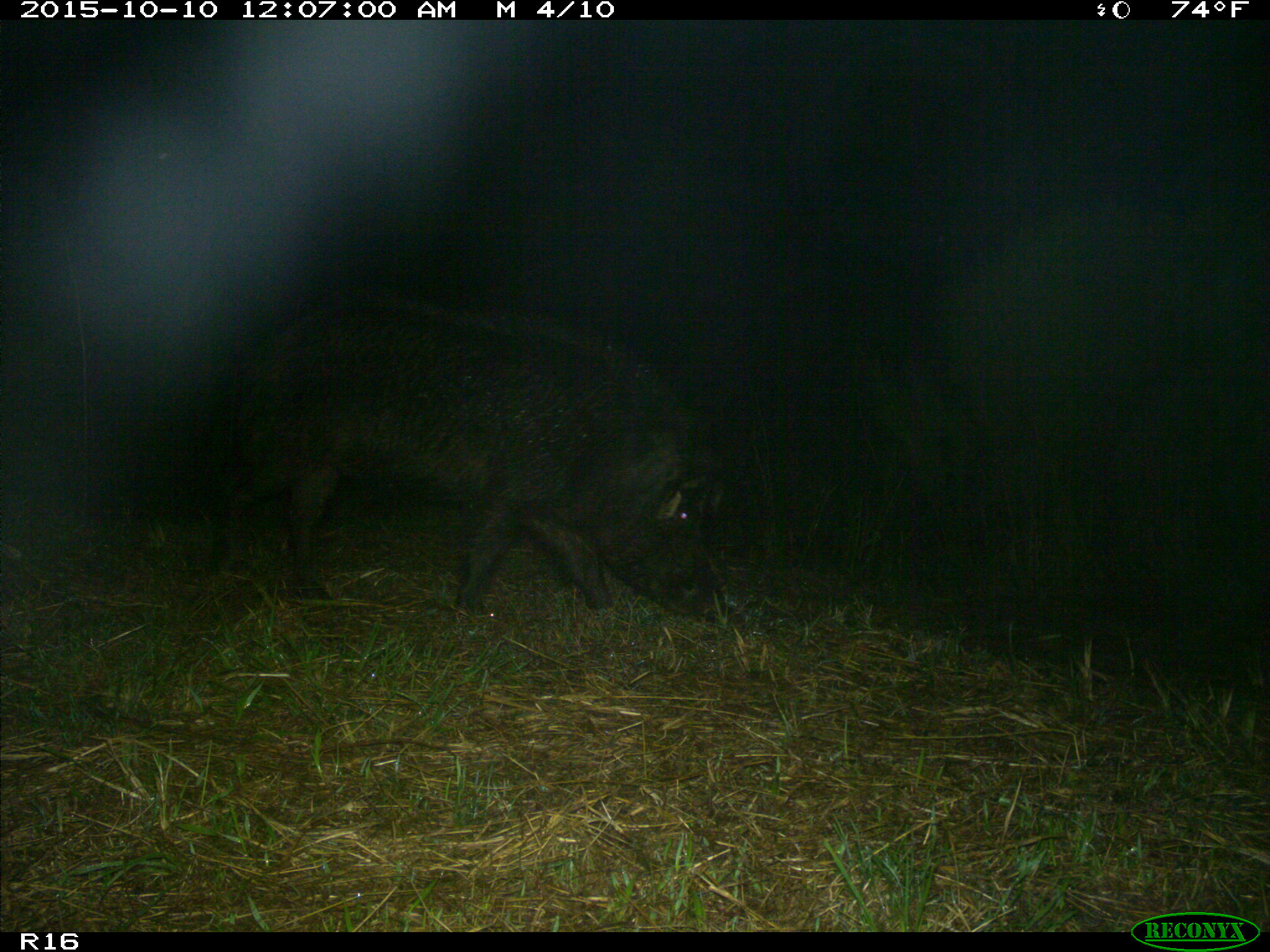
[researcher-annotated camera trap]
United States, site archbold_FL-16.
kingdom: Animalia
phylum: Chordata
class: Mammalia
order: Artiodactyla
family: Suidae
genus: Sus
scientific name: Sus scrofa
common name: wild boar